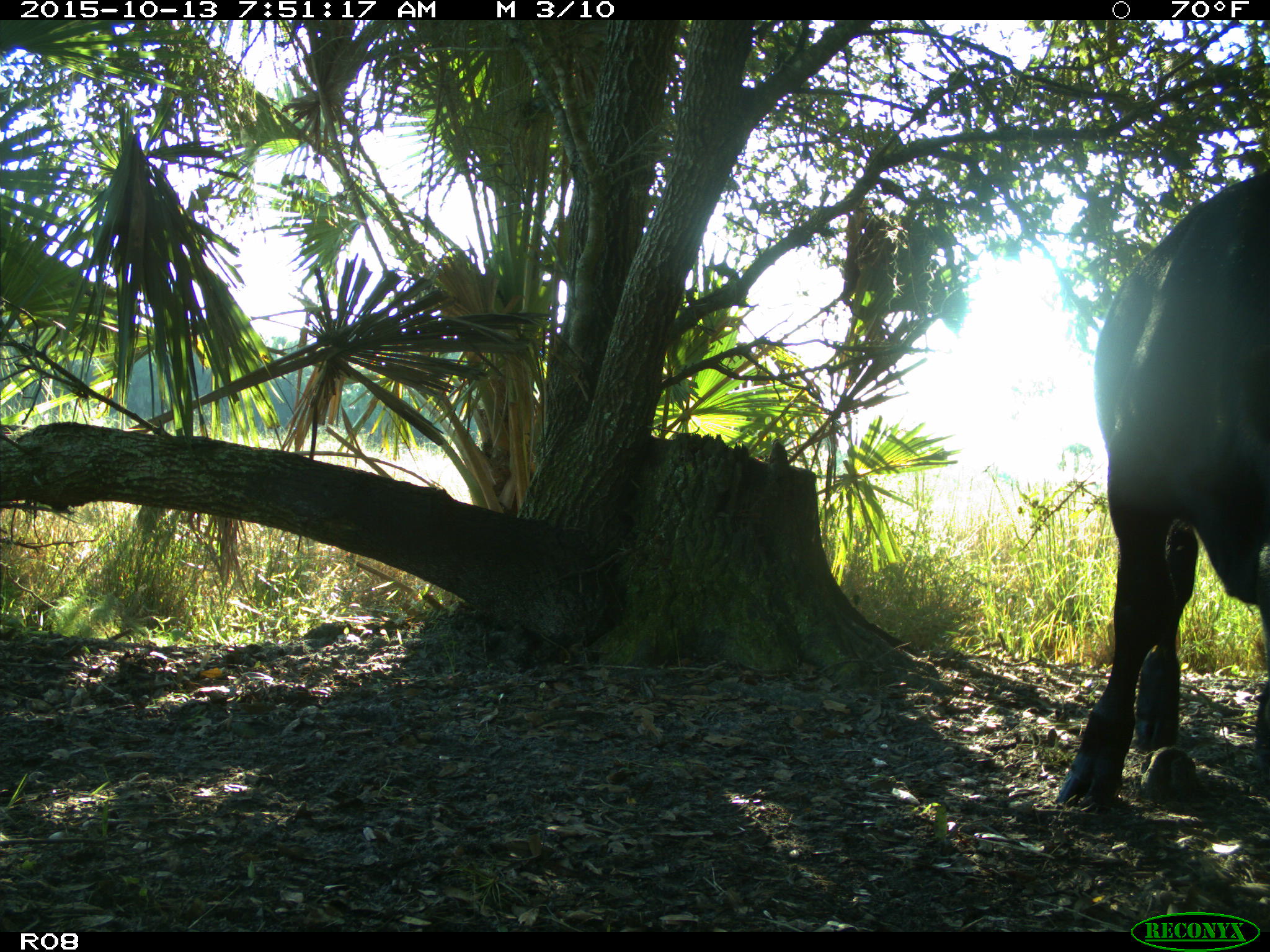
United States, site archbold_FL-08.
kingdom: Animalia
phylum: Chordata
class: Mammalia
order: Artiodactyla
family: Bovidae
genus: Bos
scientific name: Bos taurus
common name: domestic cow